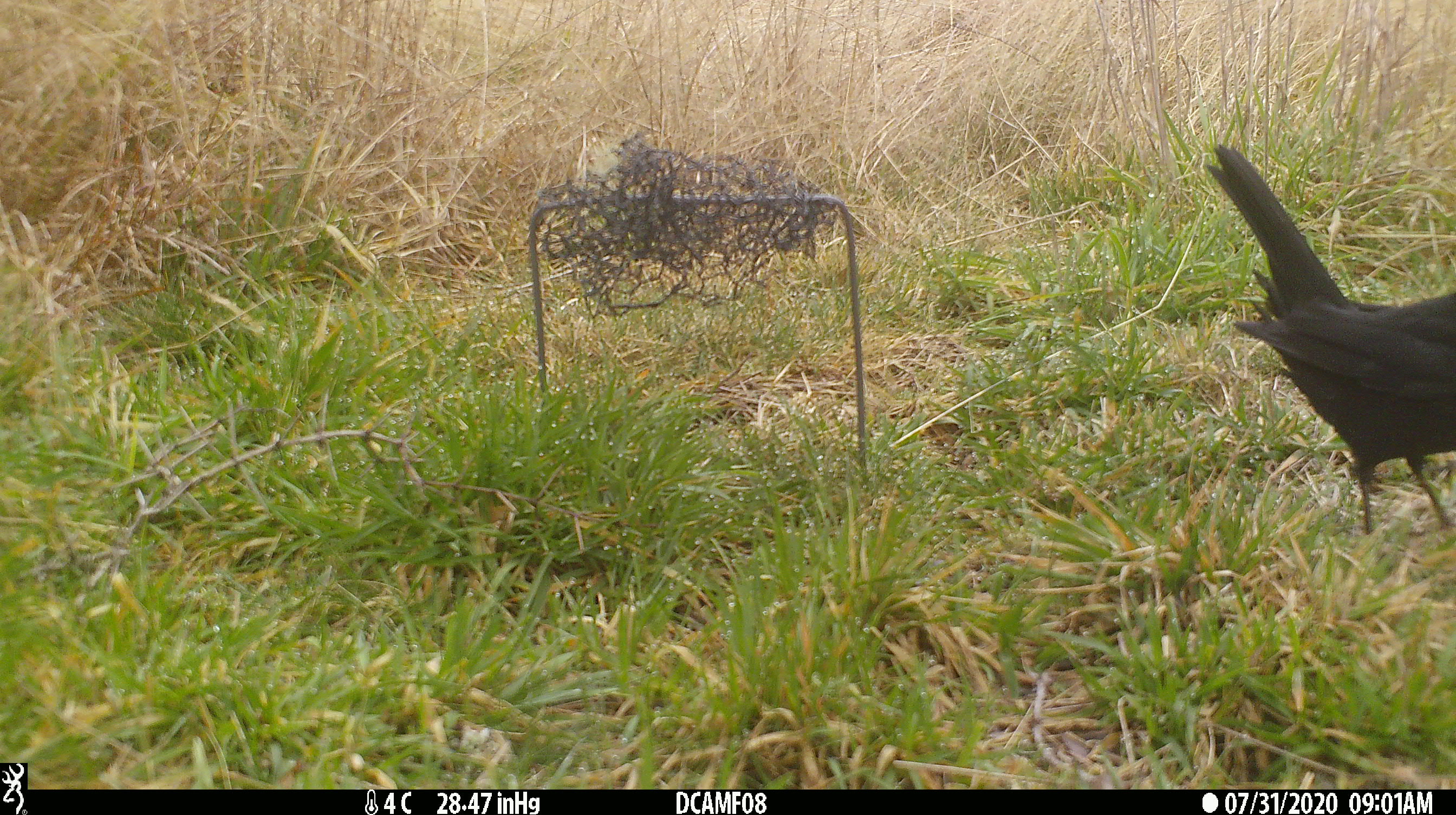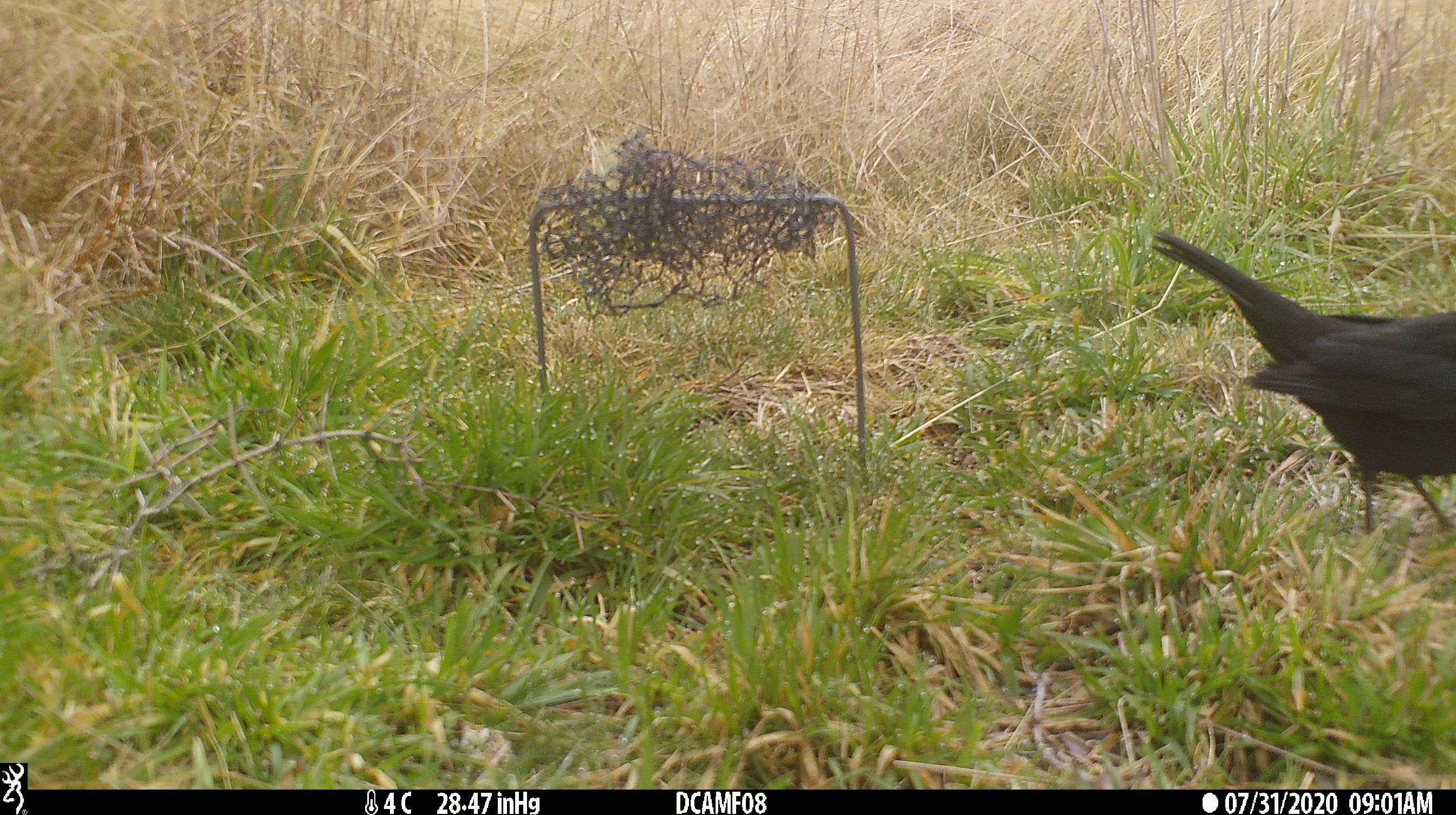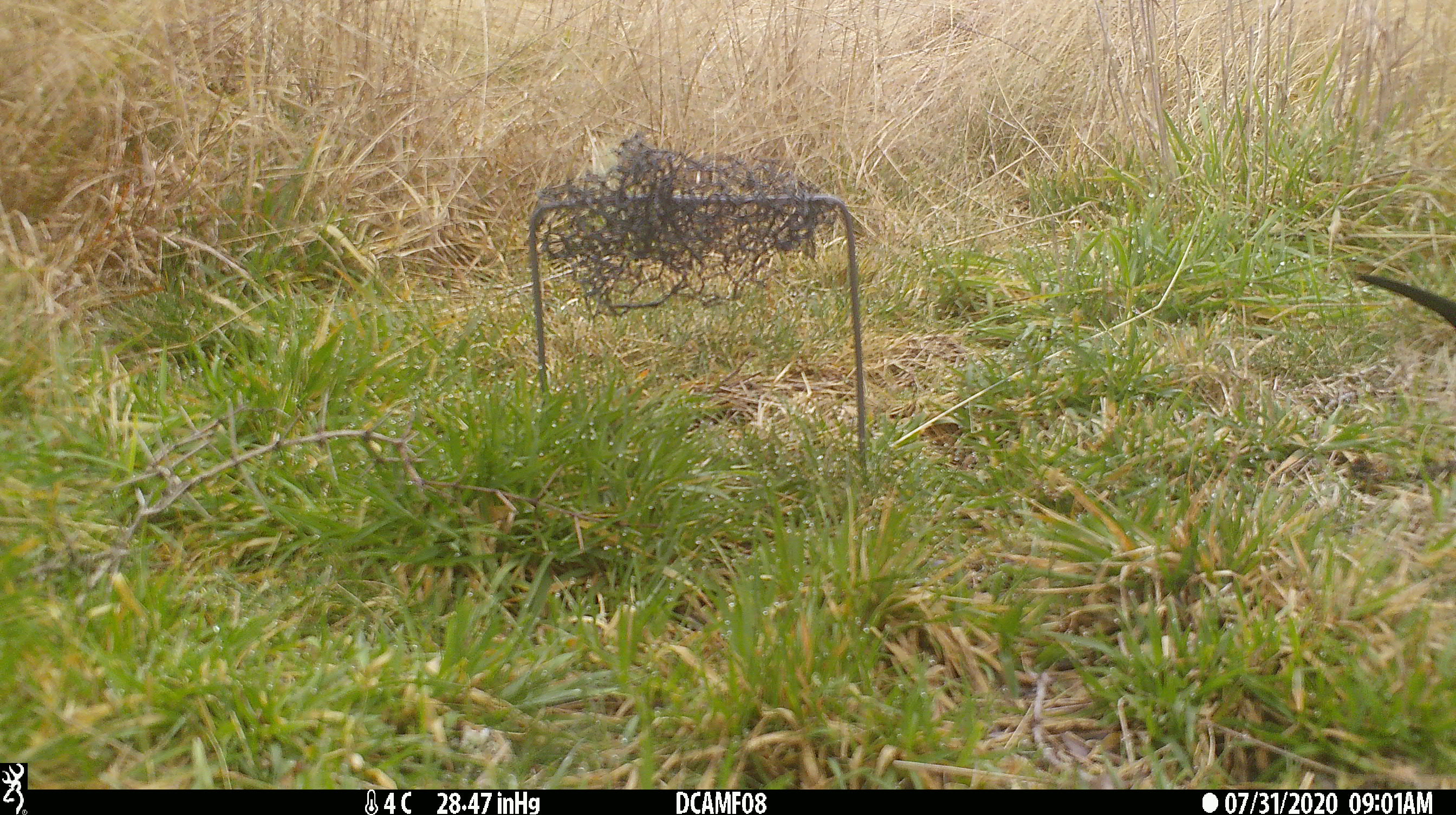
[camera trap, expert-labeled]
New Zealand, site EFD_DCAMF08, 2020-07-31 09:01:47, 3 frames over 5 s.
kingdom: Animalia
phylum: Chordata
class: Aves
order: Passeriformes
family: Turdidae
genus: Turdus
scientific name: Turdus merula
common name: eurasian blackbird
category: blackbird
Blackbird (eurasian blackbird) (Turdus merula).